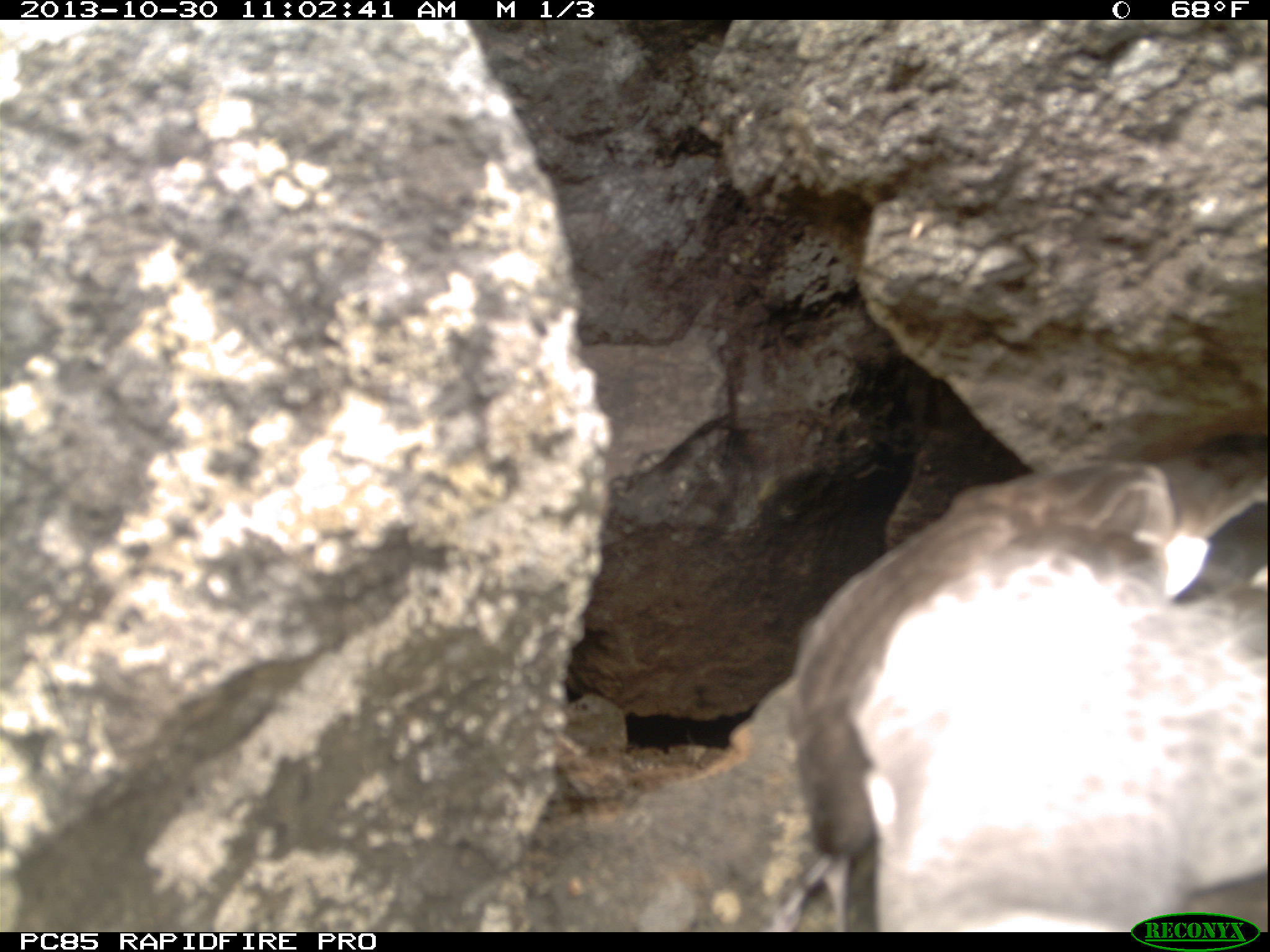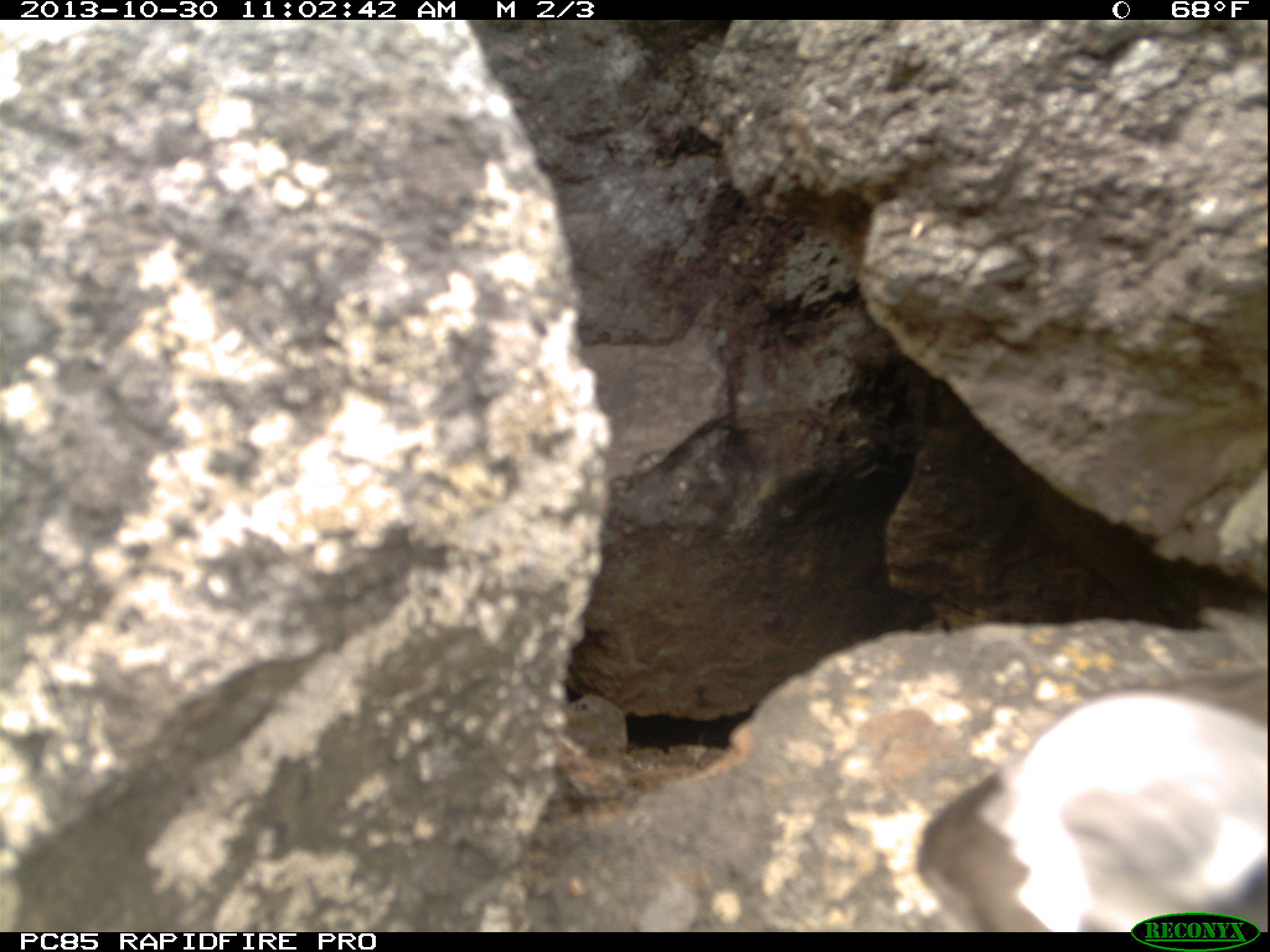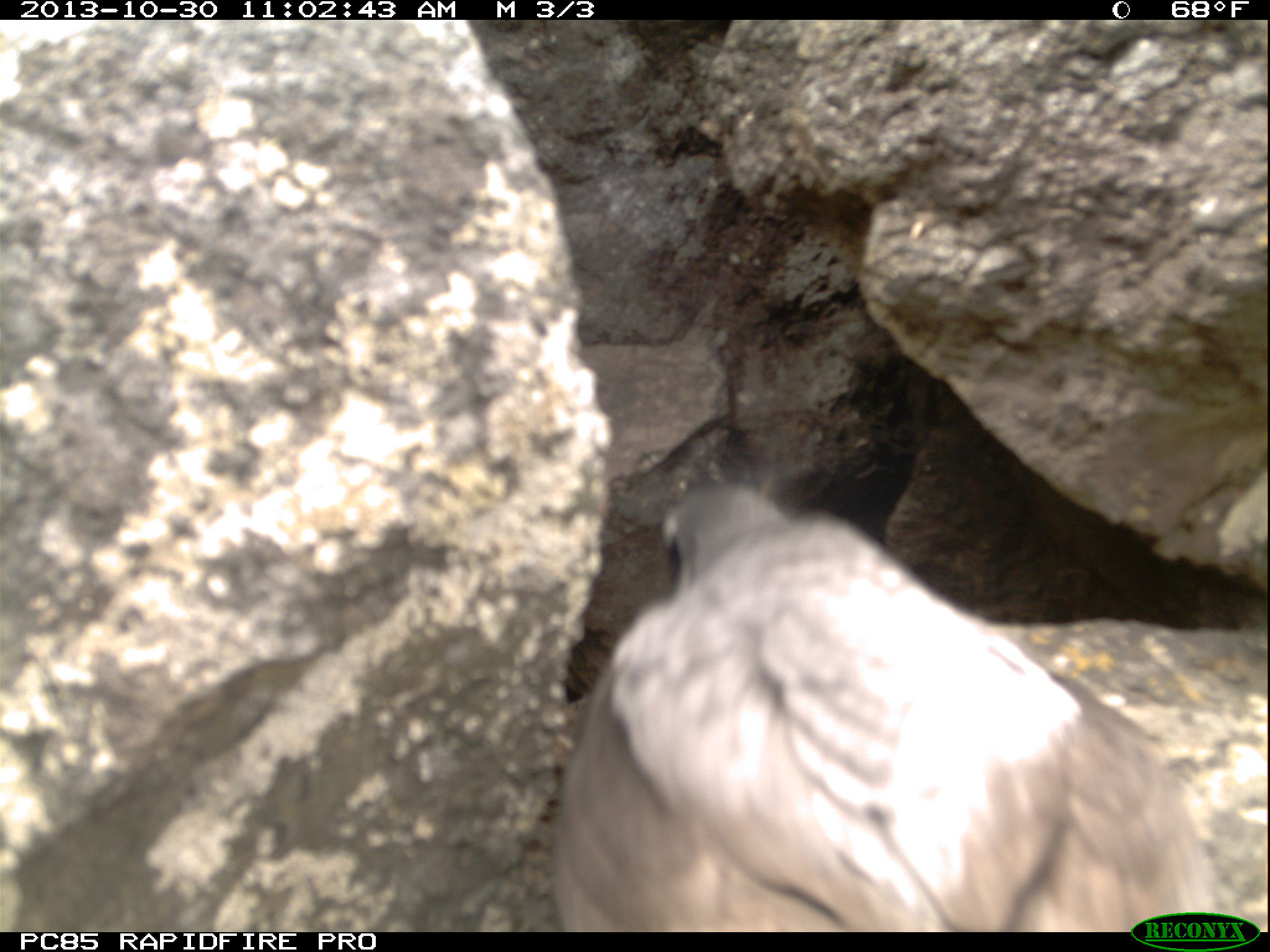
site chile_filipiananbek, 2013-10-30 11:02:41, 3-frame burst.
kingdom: Animalia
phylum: Chordata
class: Aves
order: Procellariiformes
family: Procellariidae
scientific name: Procellariidae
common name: petrel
Petrel (Procellariidae).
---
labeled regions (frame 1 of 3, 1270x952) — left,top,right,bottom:
petrel: 779,442,1268,928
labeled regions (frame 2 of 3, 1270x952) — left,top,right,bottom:
petrel: 912,682,1262,934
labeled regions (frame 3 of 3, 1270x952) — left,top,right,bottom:
petrel: 545,480,1229,927